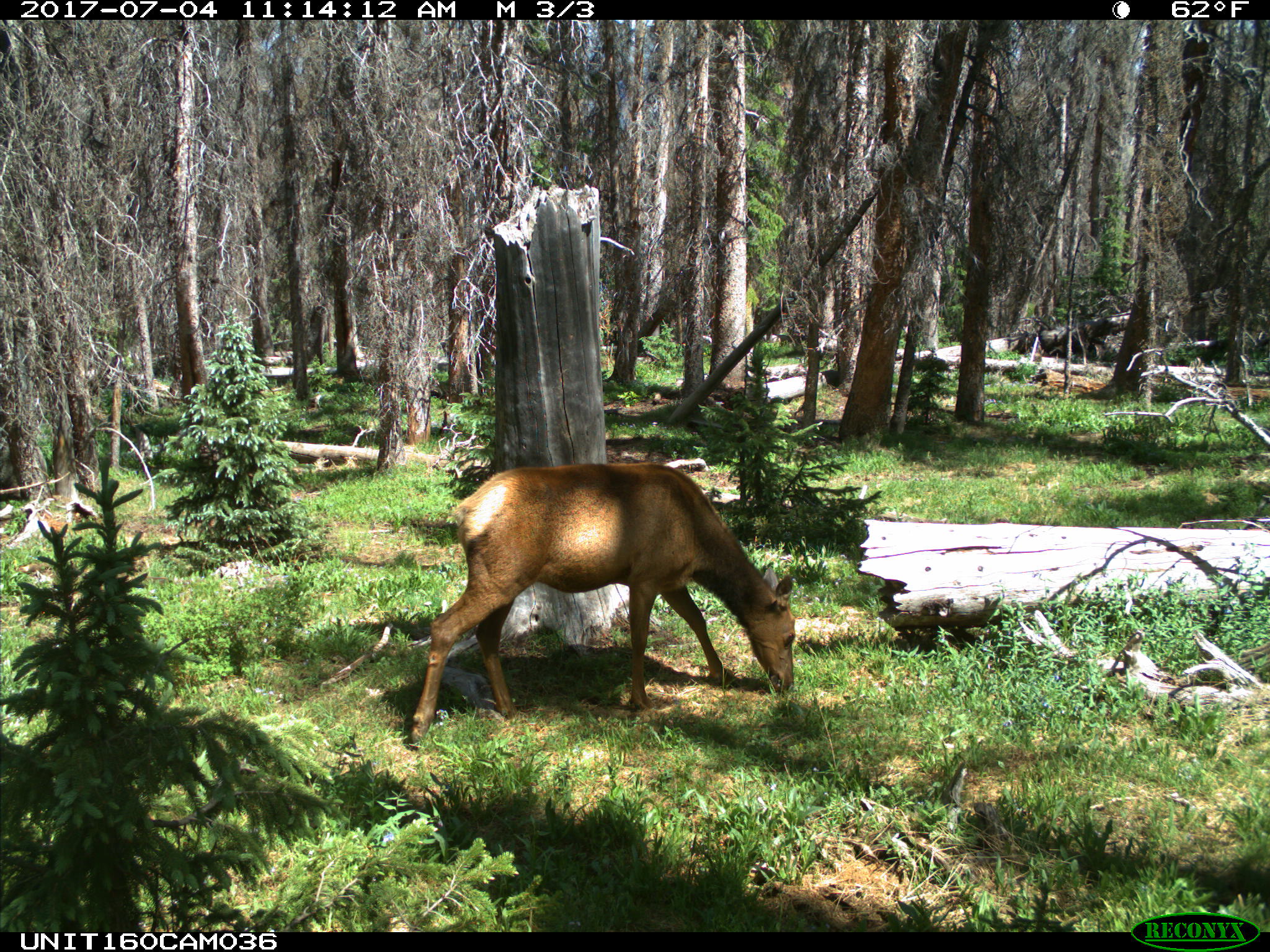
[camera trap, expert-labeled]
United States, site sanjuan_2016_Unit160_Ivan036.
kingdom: Animalia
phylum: Chordata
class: Mammalia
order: Artiodactyla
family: Cervidae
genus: Cervus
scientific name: Cervus elaphus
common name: red deer